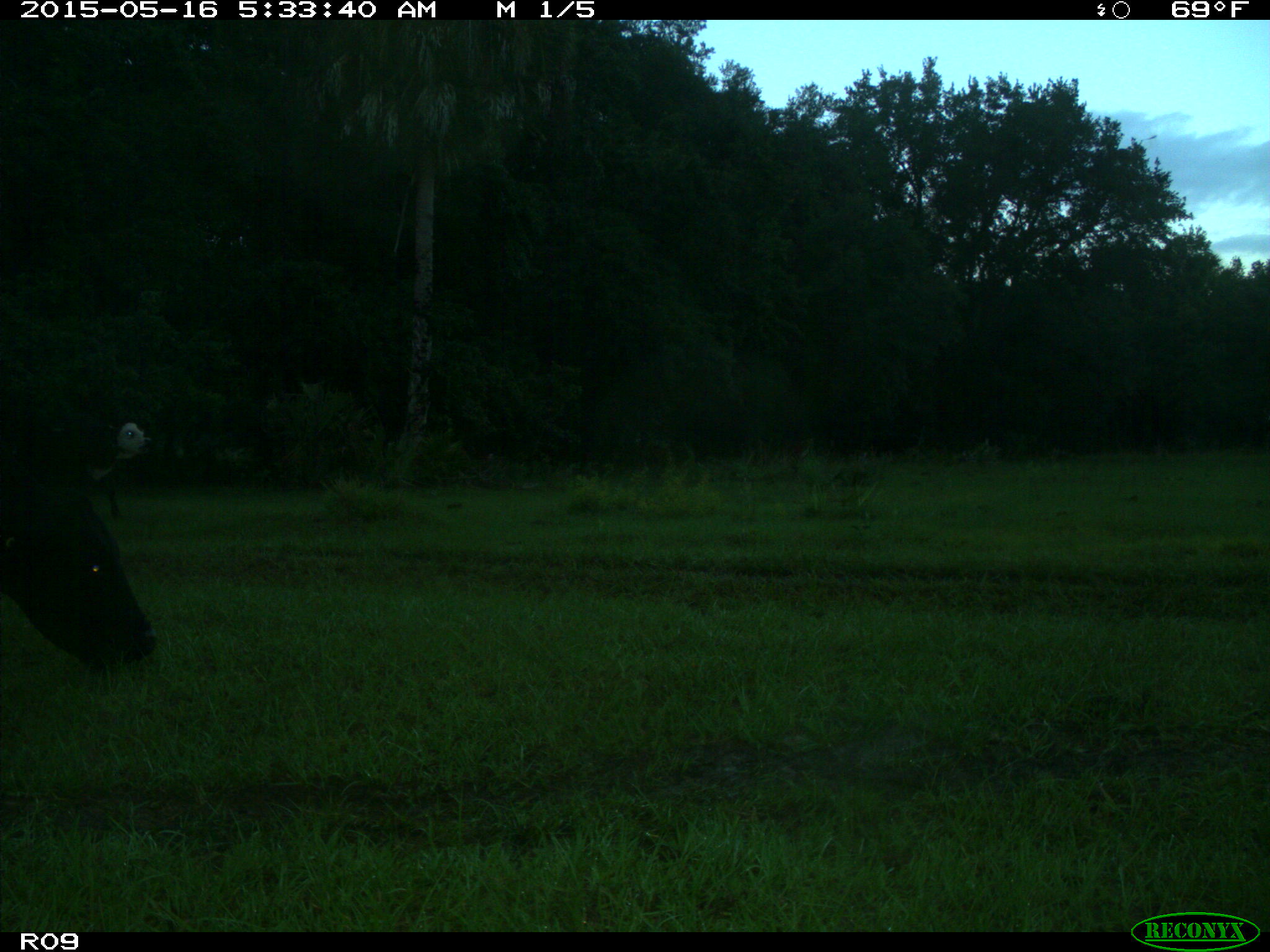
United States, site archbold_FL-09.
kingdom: Animalia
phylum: Chordata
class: Mammalia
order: Artiodactyla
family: Bovidae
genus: Bos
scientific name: Bos taurus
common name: domestic cow